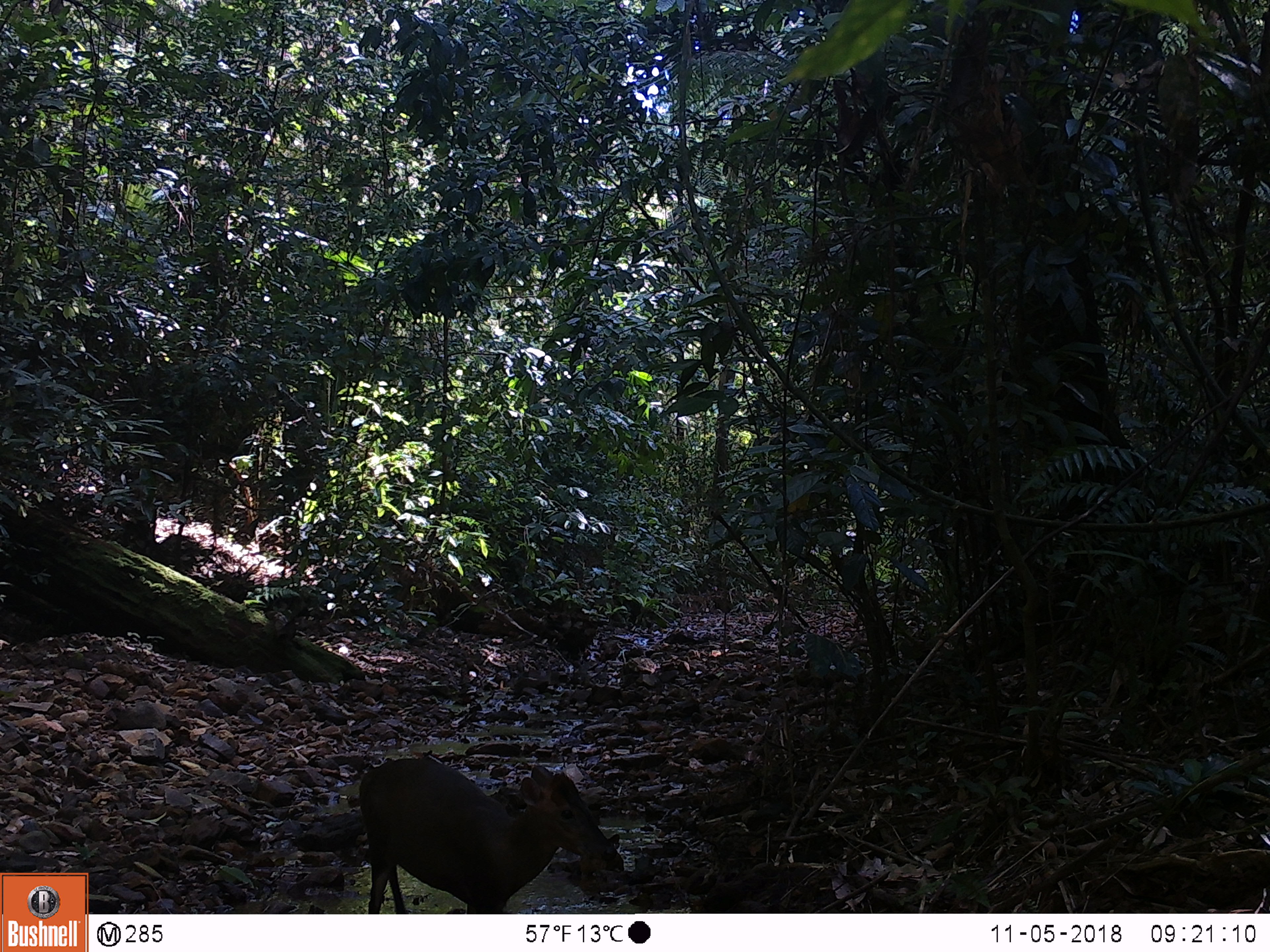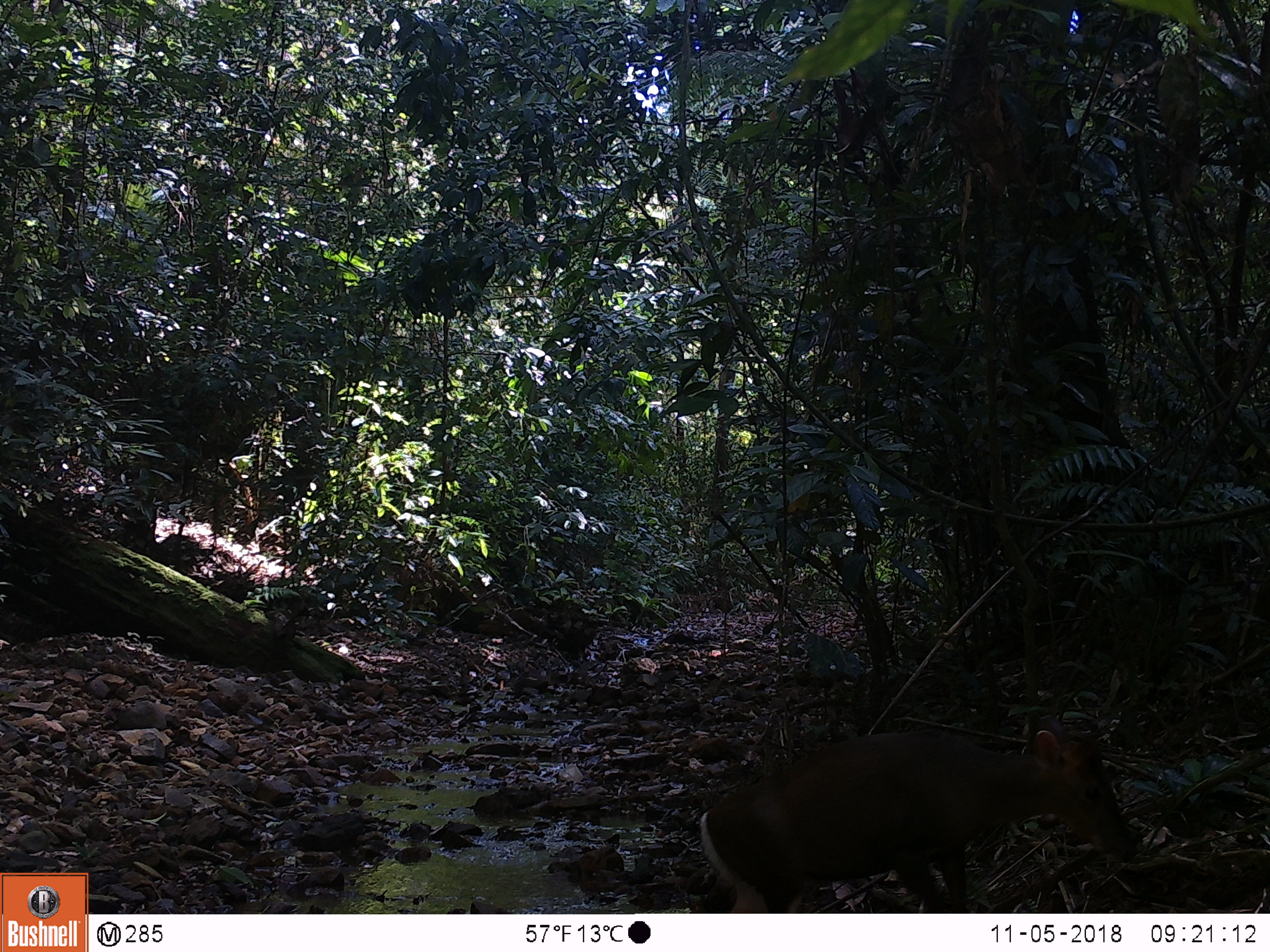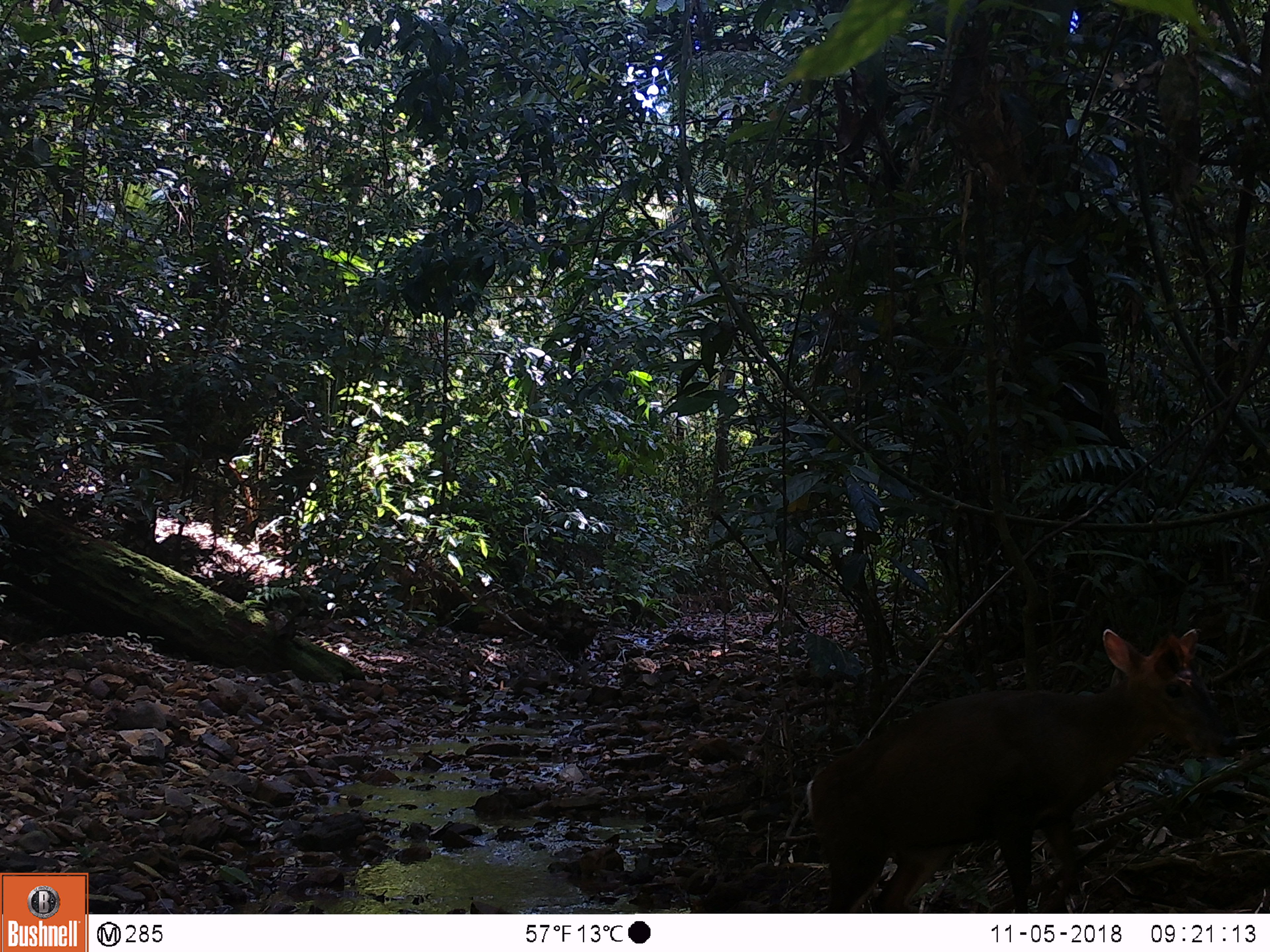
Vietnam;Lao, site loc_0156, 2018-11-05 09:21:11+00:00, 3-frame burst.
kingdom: Animalia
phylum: Chordata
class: Mammalia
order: Artiodactyla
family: Cervidae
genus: Muntiacus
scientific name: Muntiacus rooseveltorum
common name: roosevelt's muntjac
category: roosevelts muntjac group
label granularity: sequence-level